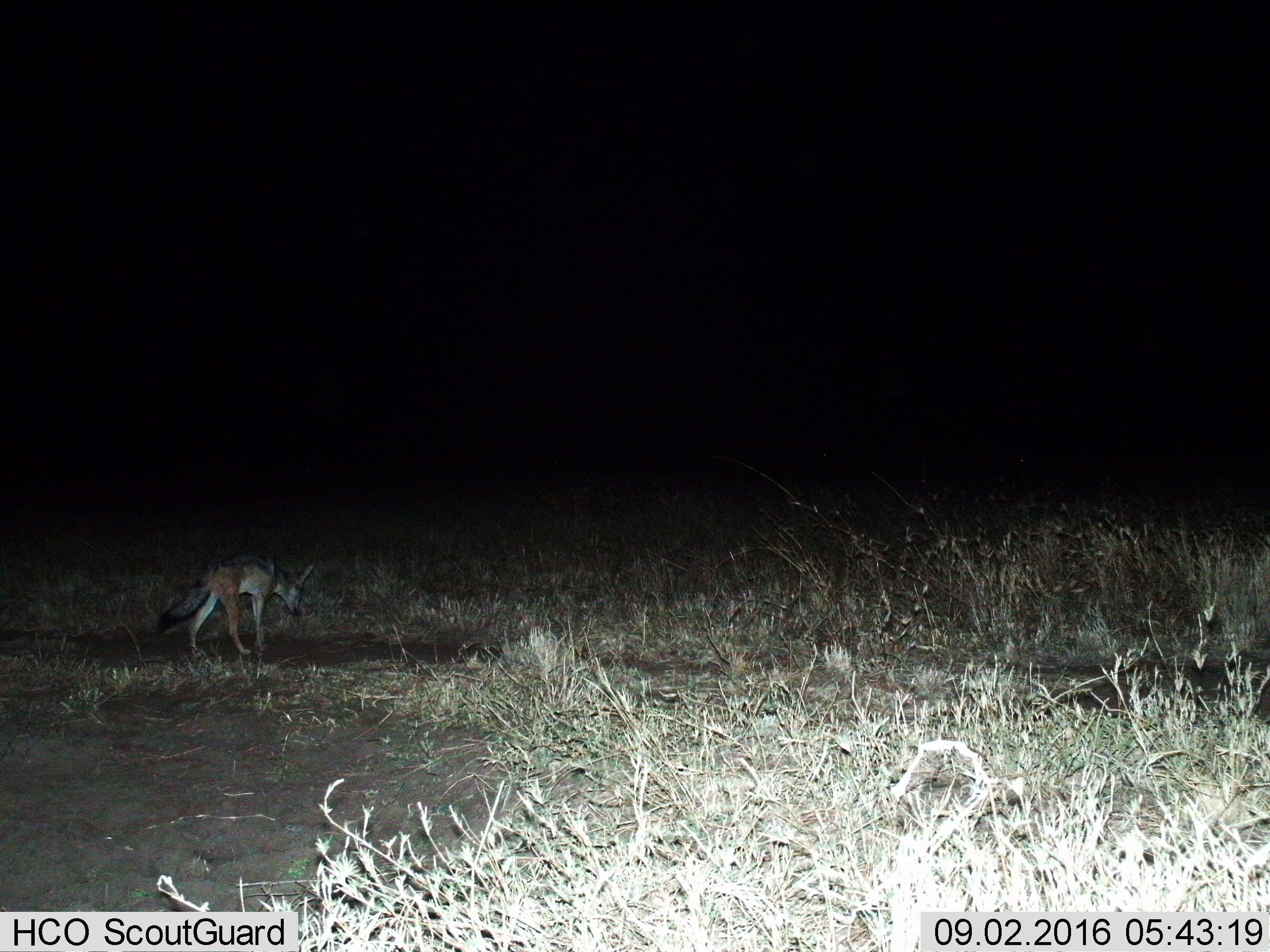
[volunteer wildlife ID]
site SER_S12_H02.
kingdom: Animalia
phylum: Chordata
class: Mammalia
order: Carnivora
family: Canidae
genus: Lupulella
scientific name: Lupulella mesomelas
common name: black-backed jackal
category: jackalblackbacked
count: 1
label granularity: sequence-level